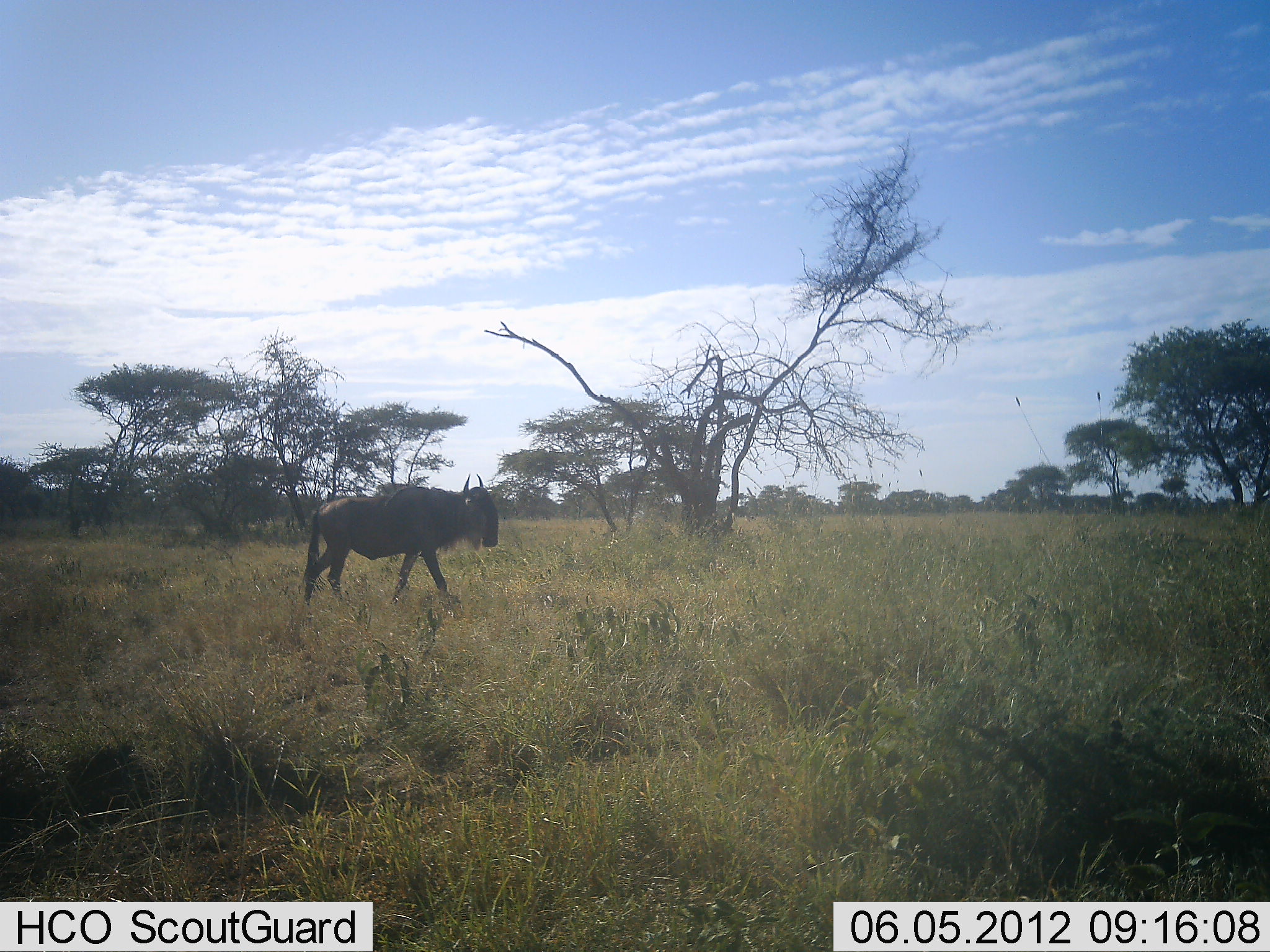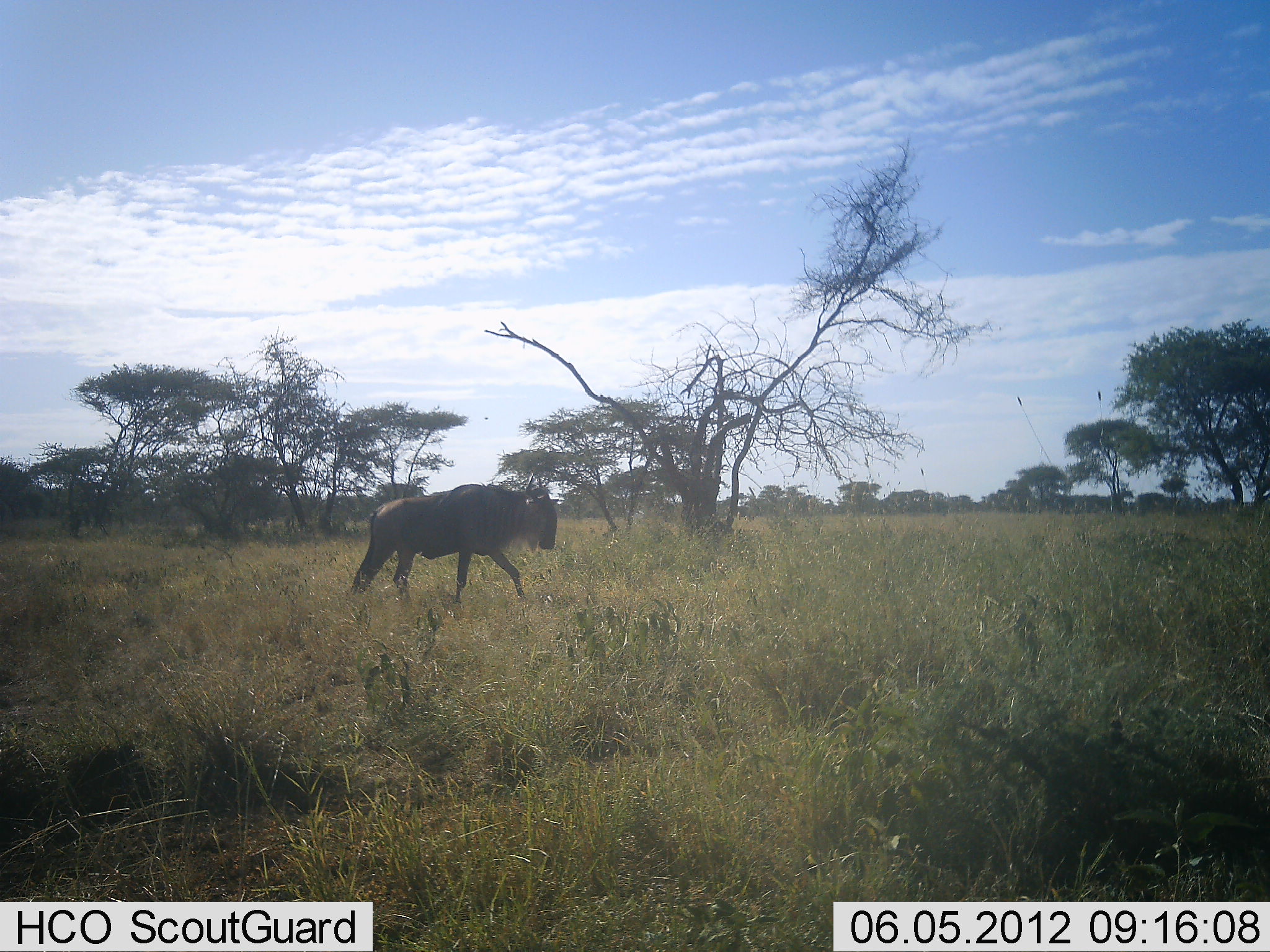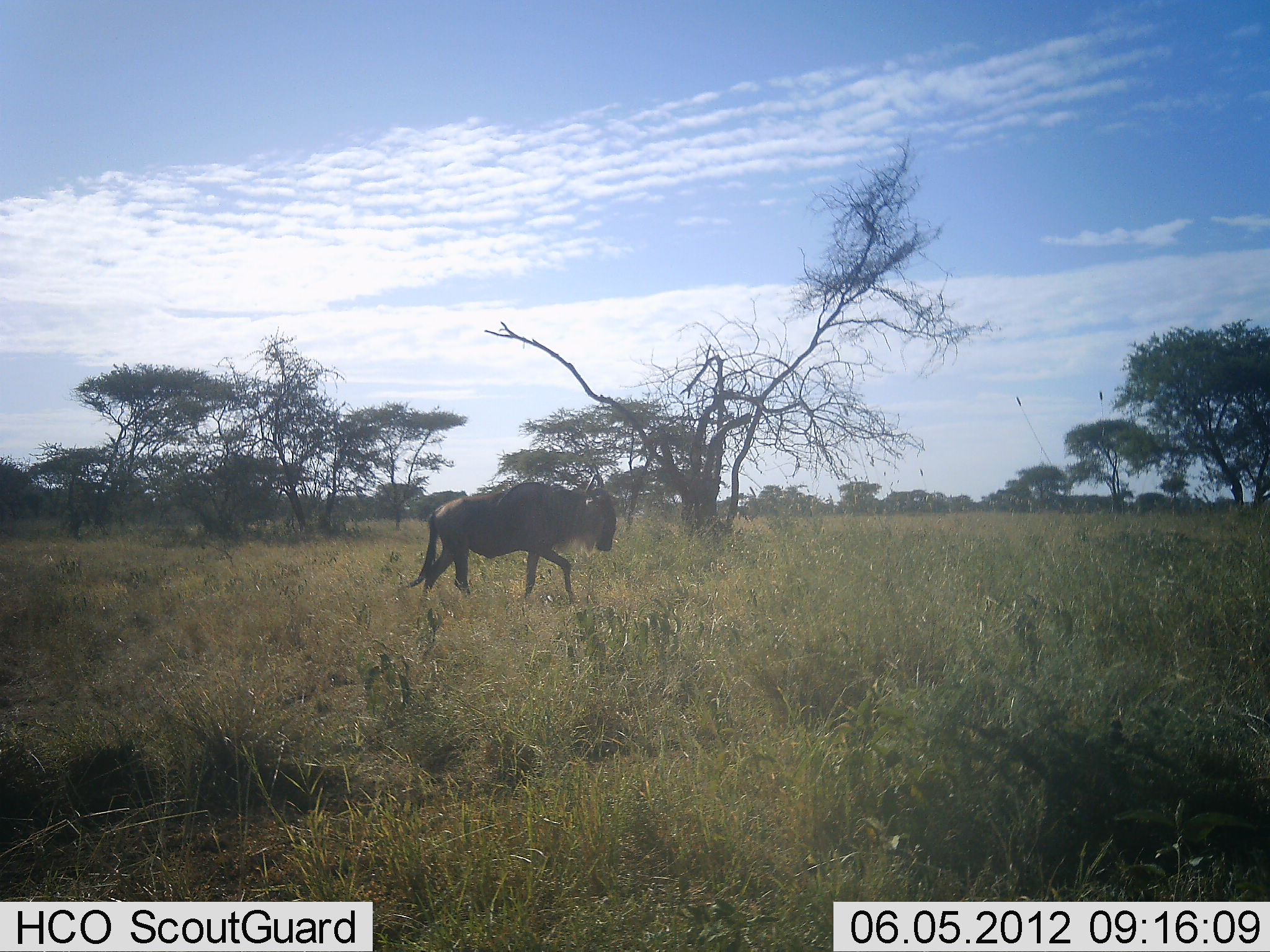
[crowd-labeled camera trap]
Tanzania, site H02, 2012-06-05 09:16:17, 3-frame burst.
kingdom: Animalia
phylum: Chordata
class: Mammalia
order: Artiodactyla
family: Bovidae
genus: Connochaetes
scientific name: Connochaetes taurinus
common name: blue wildebeest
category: wildebeest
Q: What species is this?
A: Wildebeest (blue wildebeest) (Connochaetes taurinus).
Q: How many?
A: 1.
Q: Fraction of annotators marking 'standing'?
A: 0%.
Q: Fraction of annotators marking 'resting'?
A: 0%.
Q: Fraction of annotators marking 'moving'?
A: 100%.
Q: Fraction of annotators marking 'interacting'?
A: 0%.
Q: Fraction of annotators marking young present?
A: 0%.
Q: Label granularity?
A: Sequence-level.